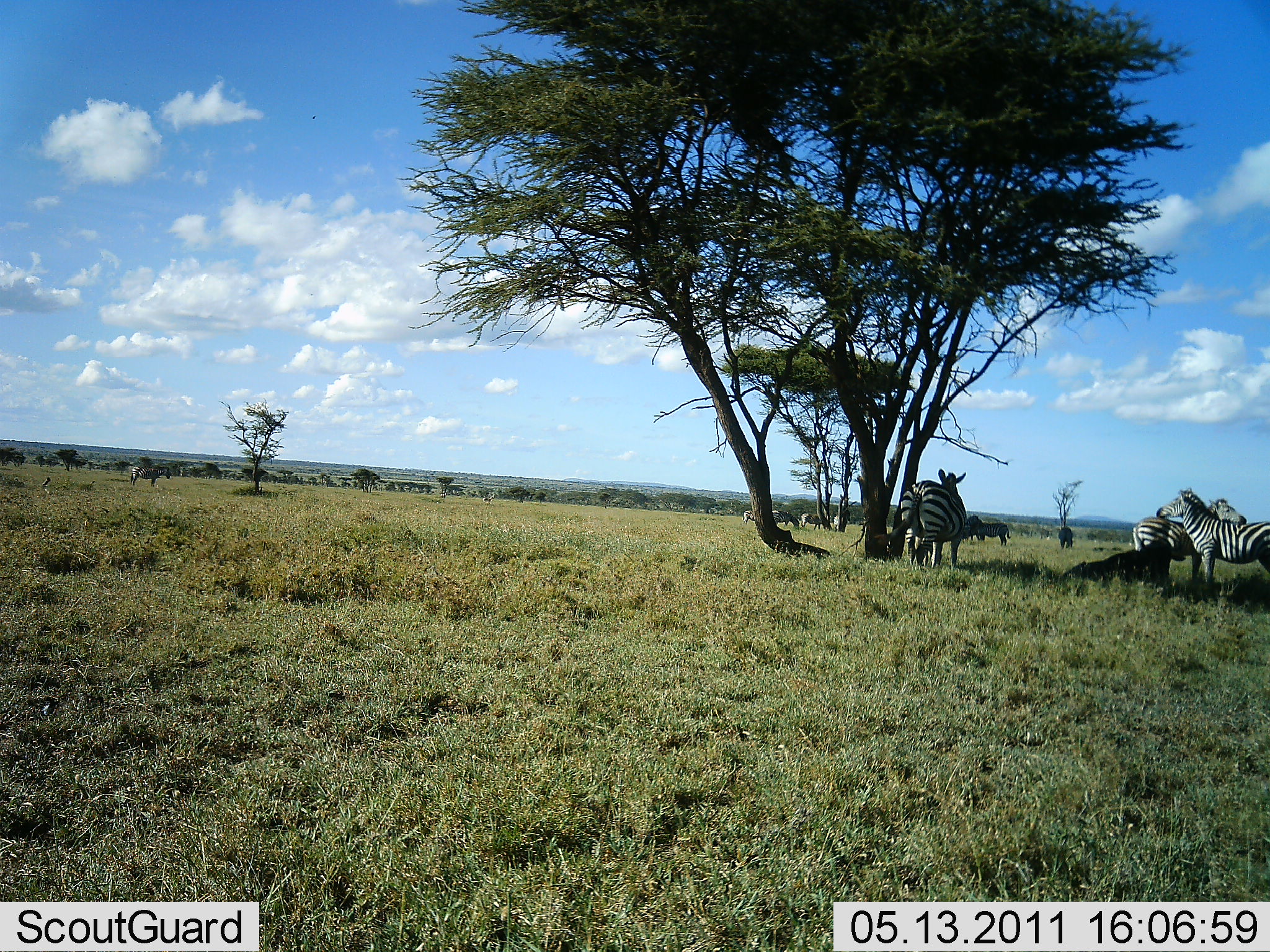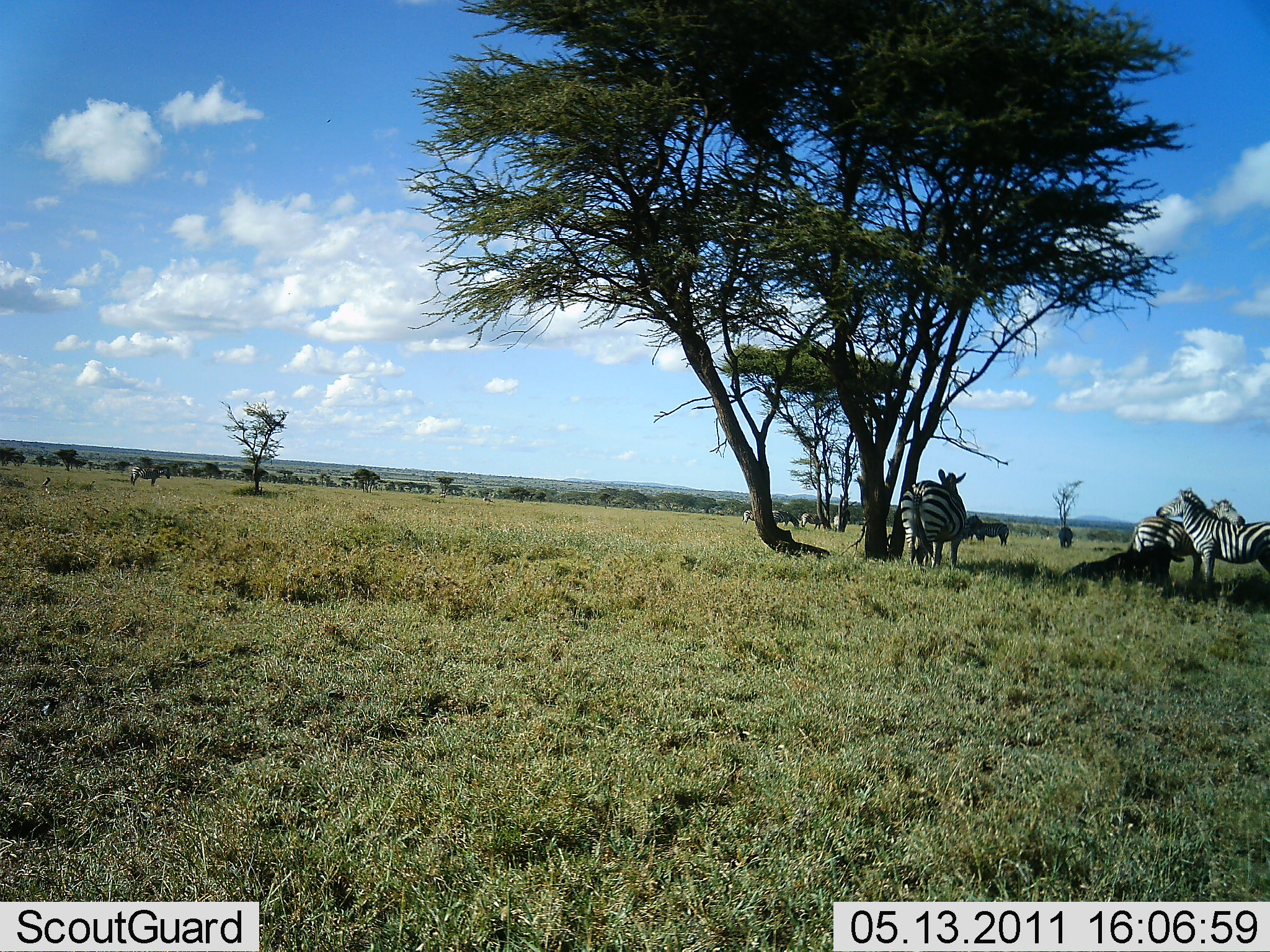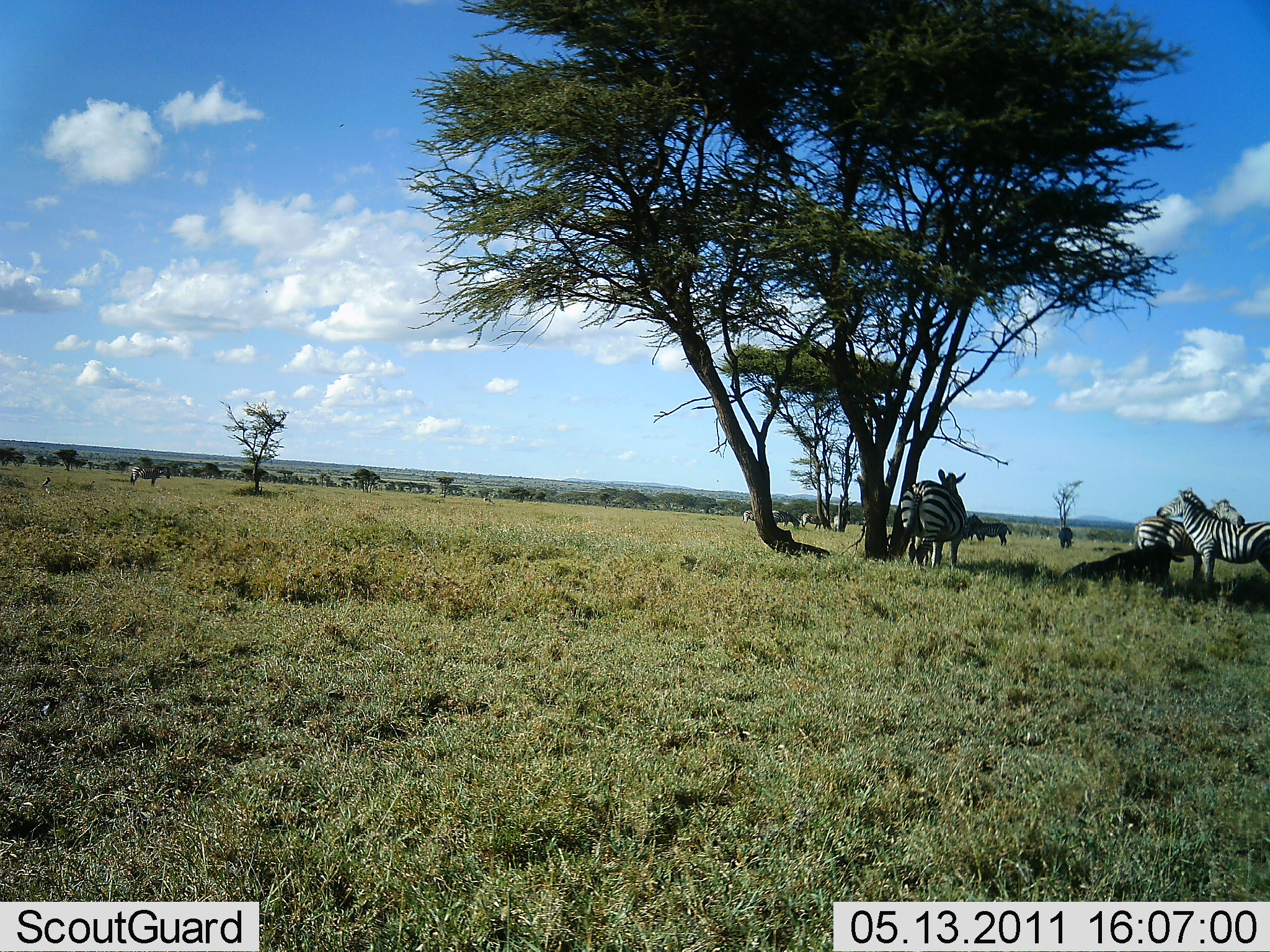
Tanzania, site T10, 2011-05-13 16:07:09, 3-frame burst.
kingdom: Animalia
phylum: Chordata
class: Mammalia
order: Perissodactyla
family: Equidae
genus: Equus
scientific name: Equus quagga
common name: plains zebra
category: zebra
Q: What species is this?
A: Zebra (plains zebra) (Equus quagga).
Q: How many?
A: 4.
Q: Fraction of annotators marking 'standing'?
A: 75%.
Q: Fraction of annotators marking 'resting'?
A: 44%.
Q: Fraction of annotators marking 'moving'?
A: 0%.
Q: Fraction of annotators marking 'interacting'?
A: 0%.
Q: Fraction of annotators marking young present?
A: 0%.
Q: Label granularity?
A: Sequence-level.